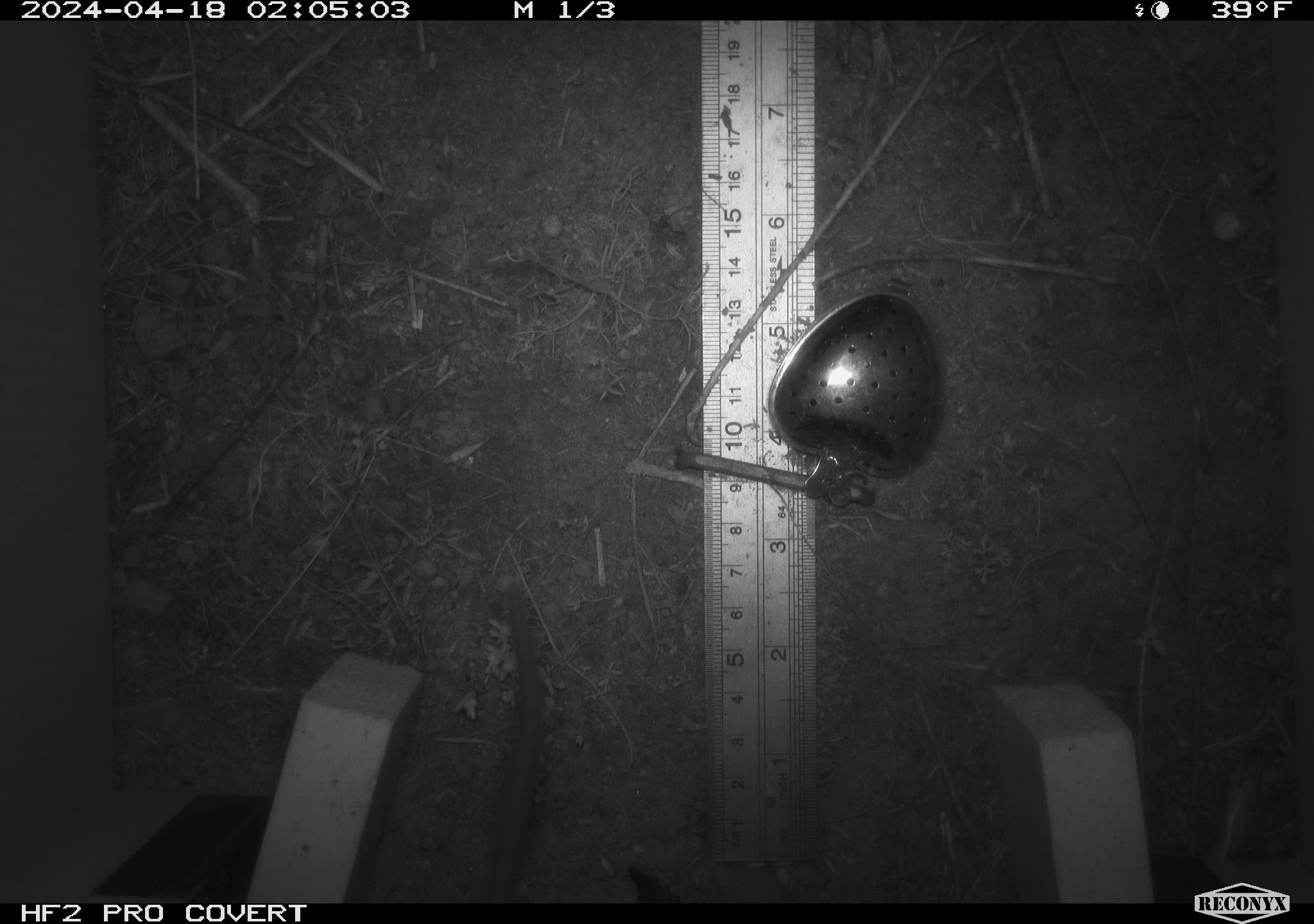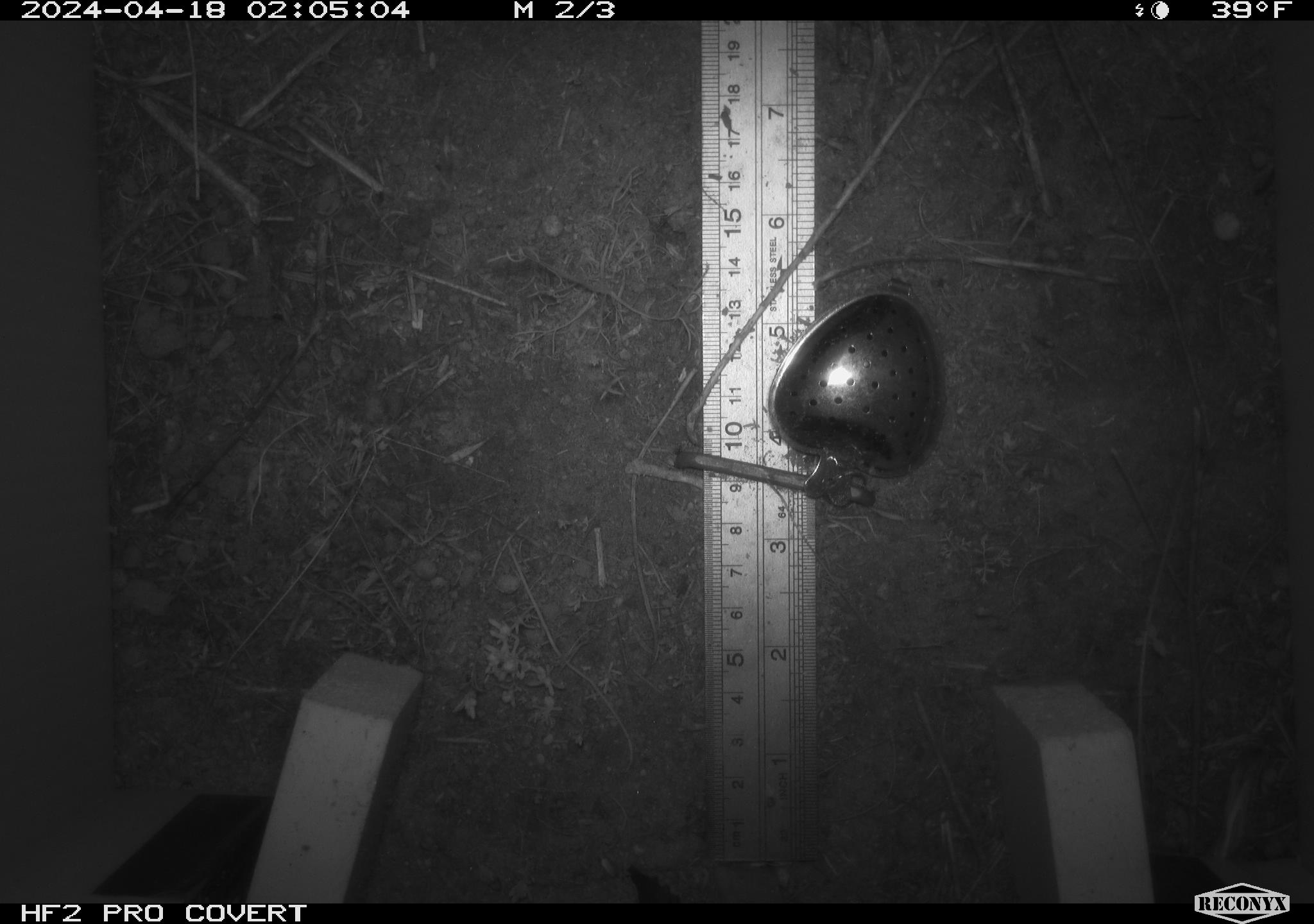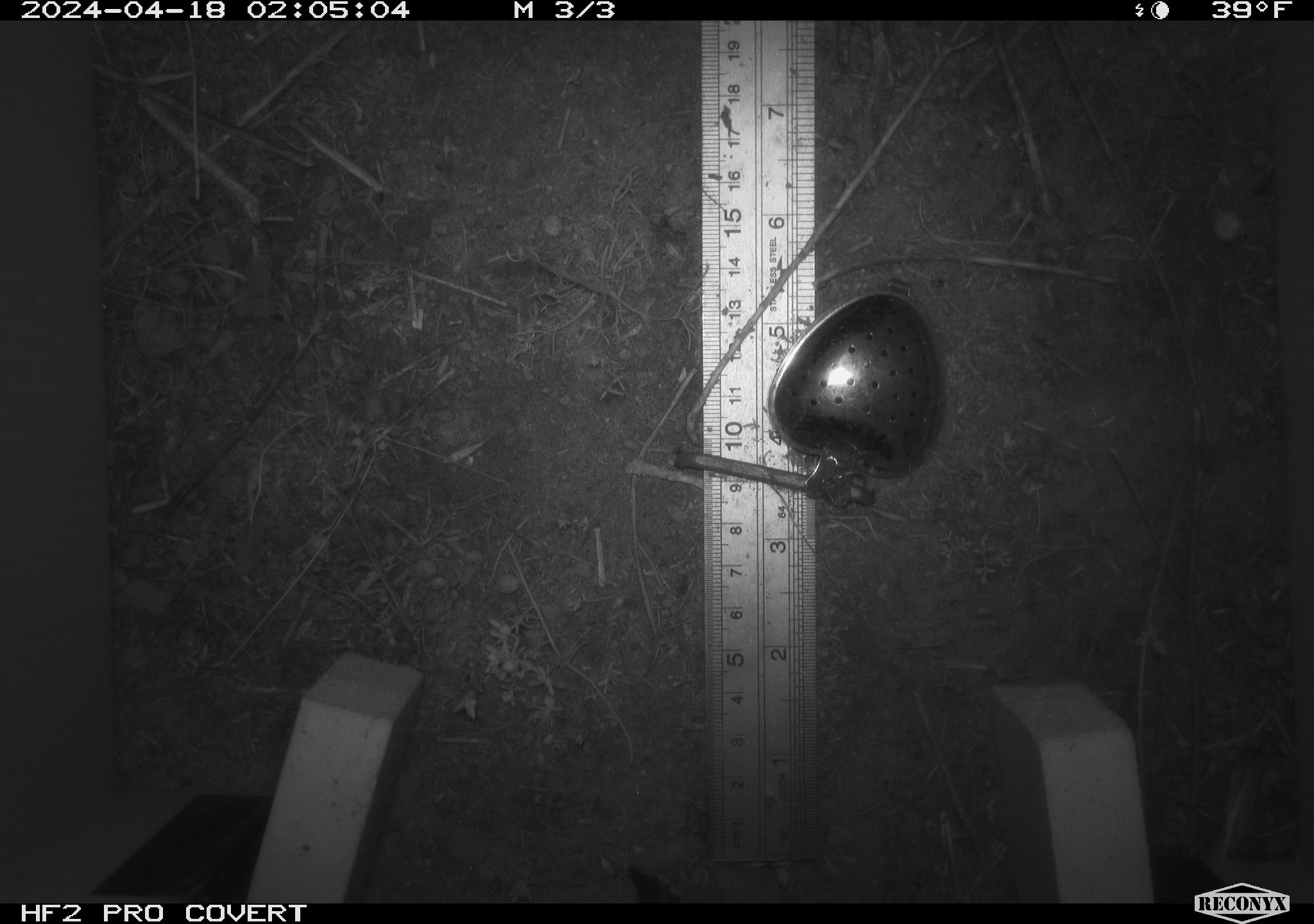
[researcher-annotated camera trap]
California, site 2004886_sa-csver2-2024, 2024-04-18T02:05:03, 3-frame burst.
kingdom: Animalia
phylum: Chordata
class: Mammalia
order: Rodentia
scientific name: Rodentia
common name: rodent